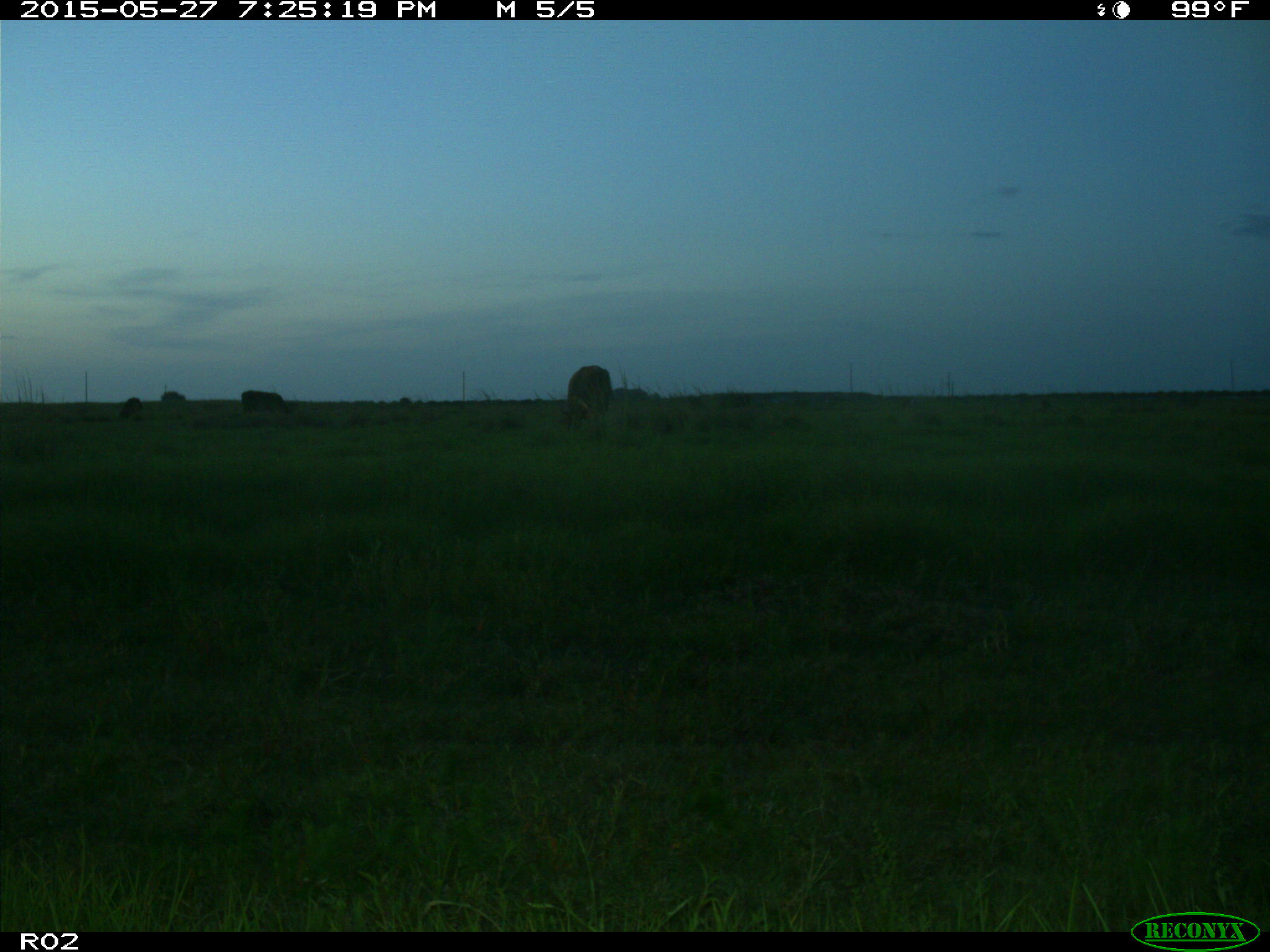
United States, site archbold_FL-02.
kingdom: Animalia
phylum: Chordata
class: Mammalia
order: Artiodactyla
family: Bovidae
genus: Bos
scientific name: Bos taurus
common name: domestic cow